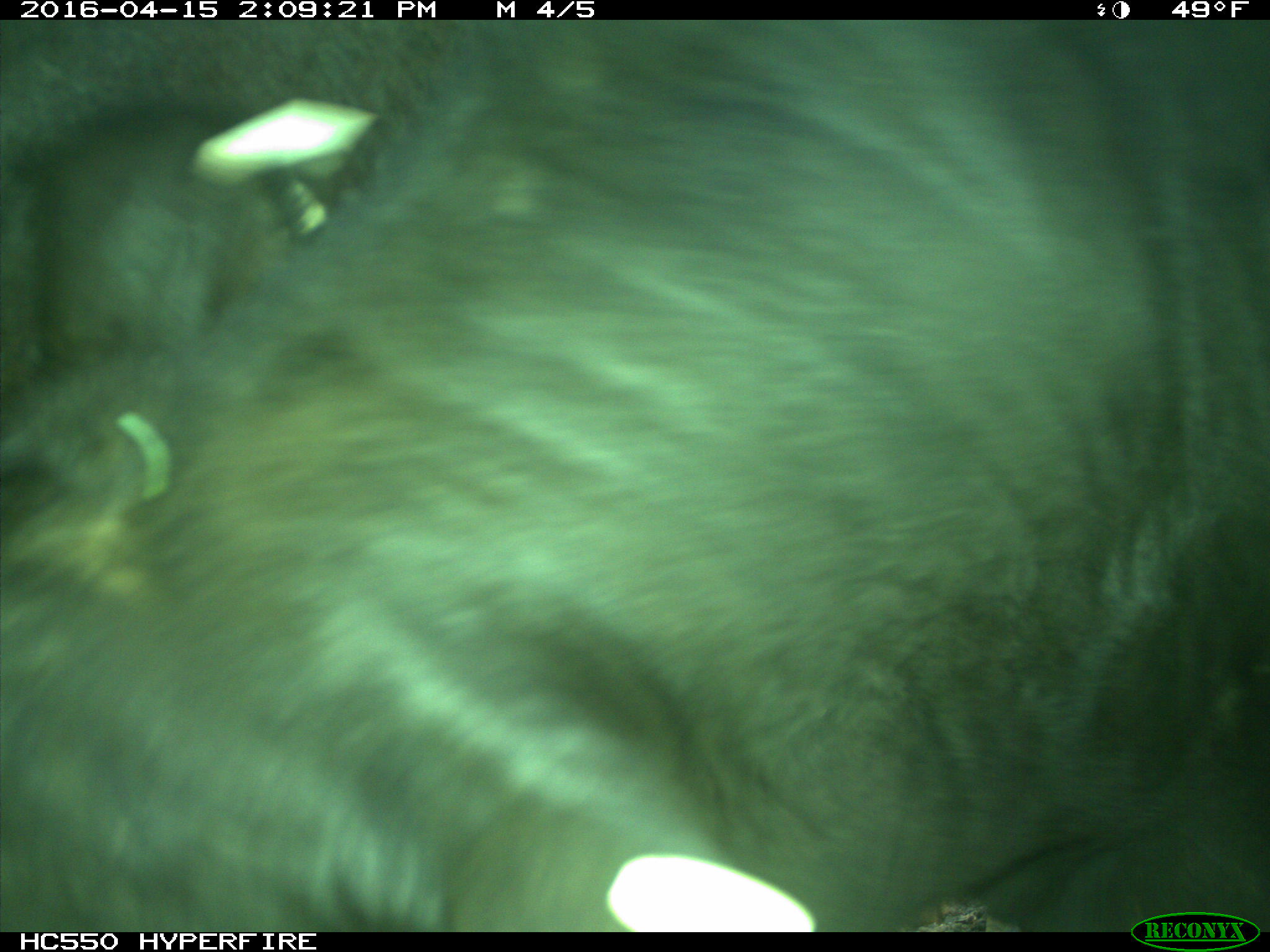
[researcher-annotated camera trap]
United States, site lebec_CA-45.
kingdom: Animalia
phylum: Chordata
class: Mammalia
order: Artiodactyla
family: Bovidae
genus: Bos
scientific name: Bos taurus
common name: domestic cow